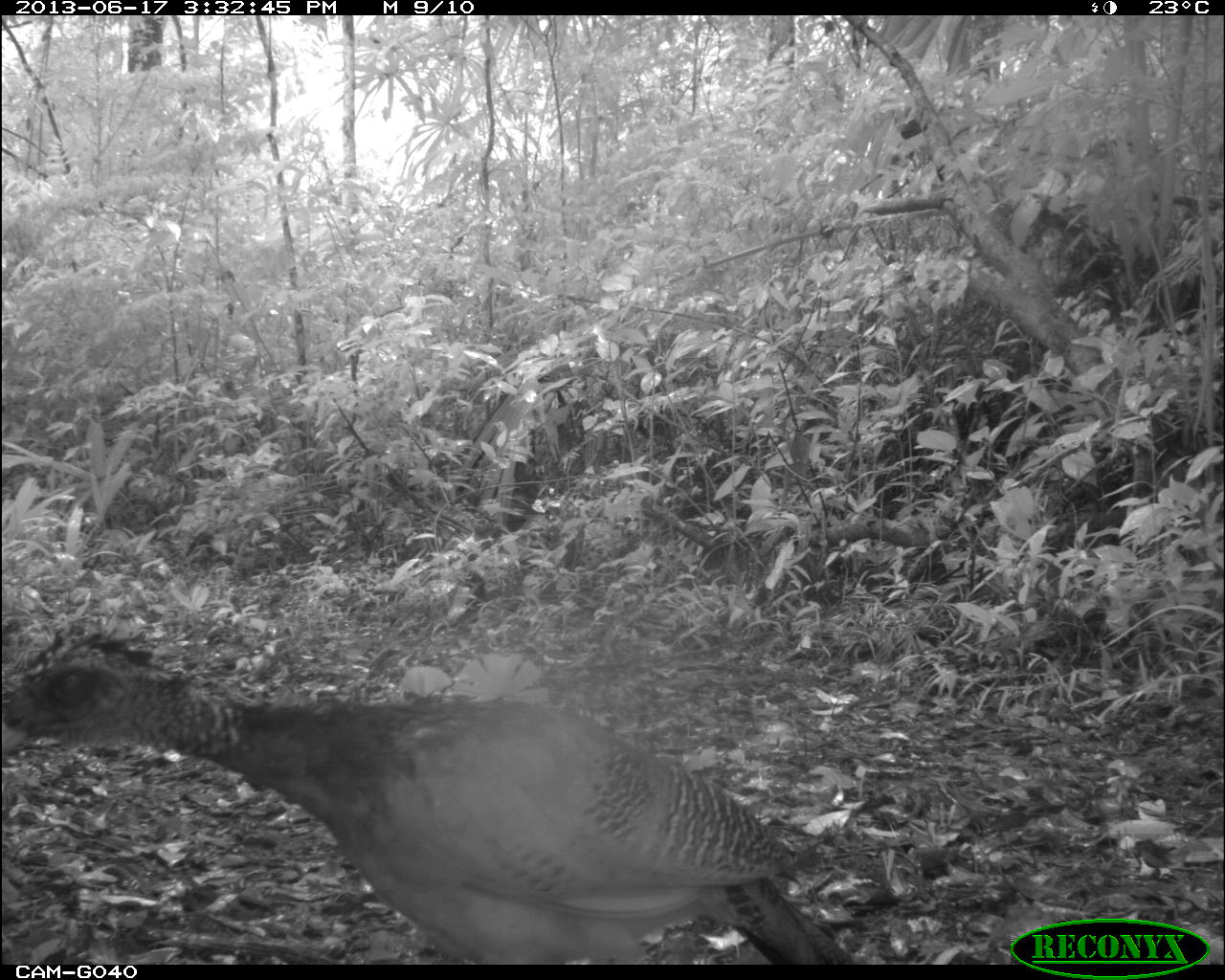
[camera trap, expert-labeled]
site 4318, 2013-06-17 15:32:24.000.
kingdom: Animalia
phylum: Chordata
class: Aves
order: Galliformes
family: Cracidae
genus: Crax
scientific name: Crax rubra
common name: great curassow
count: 1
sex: female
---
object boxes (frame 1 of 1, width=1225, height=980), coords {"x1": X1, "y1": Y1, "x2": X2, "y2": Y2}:
crax rubra: {"x1": 2, "y1": 630, "x2": 865, "y2": 963}